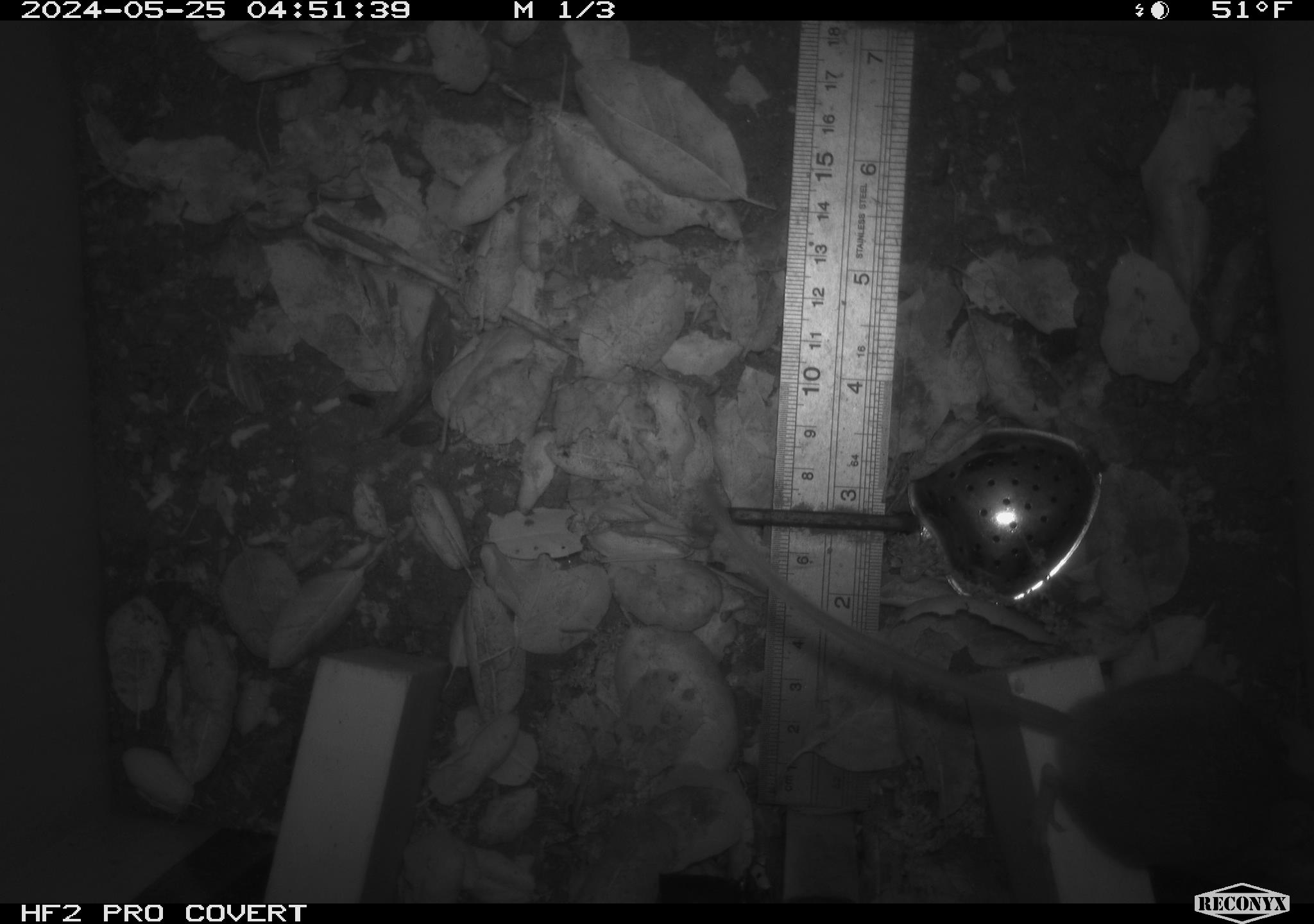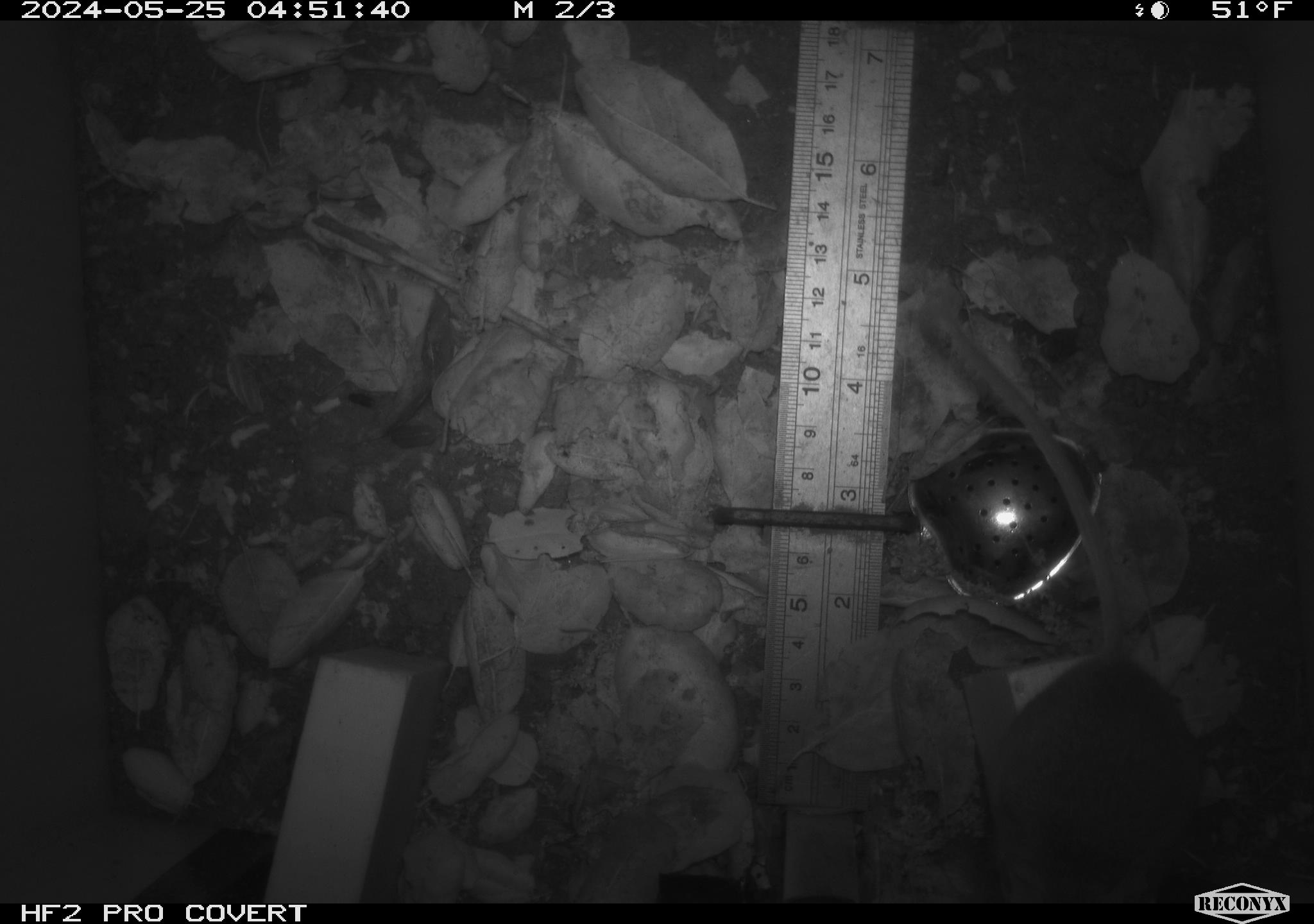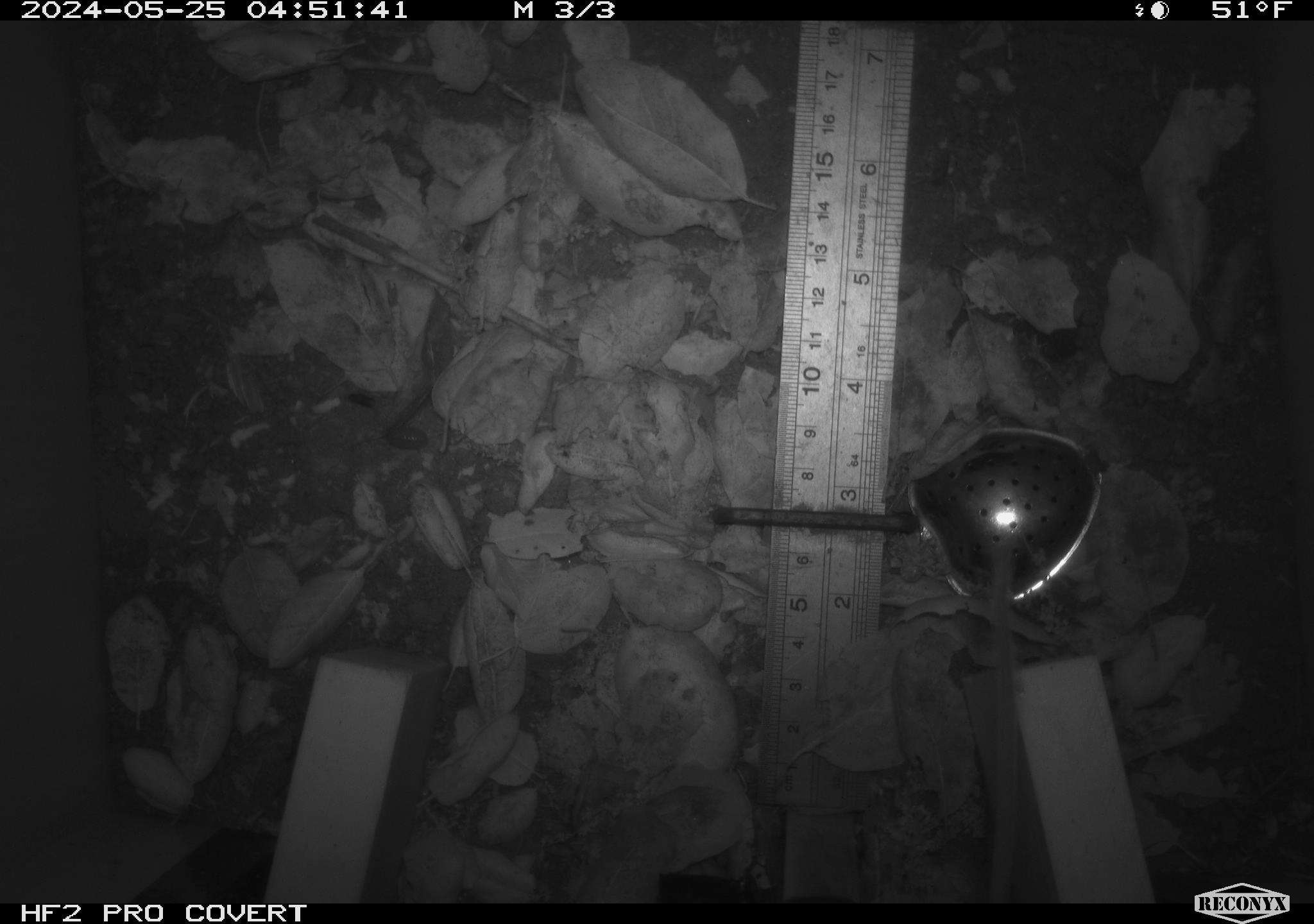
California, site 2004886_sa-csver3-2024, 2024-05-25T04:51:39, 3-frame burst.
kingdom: Animalia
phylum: Chordata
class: Mammalia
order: Rodentia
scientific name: Rodentia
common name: rodent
Rodent (Rodentia).